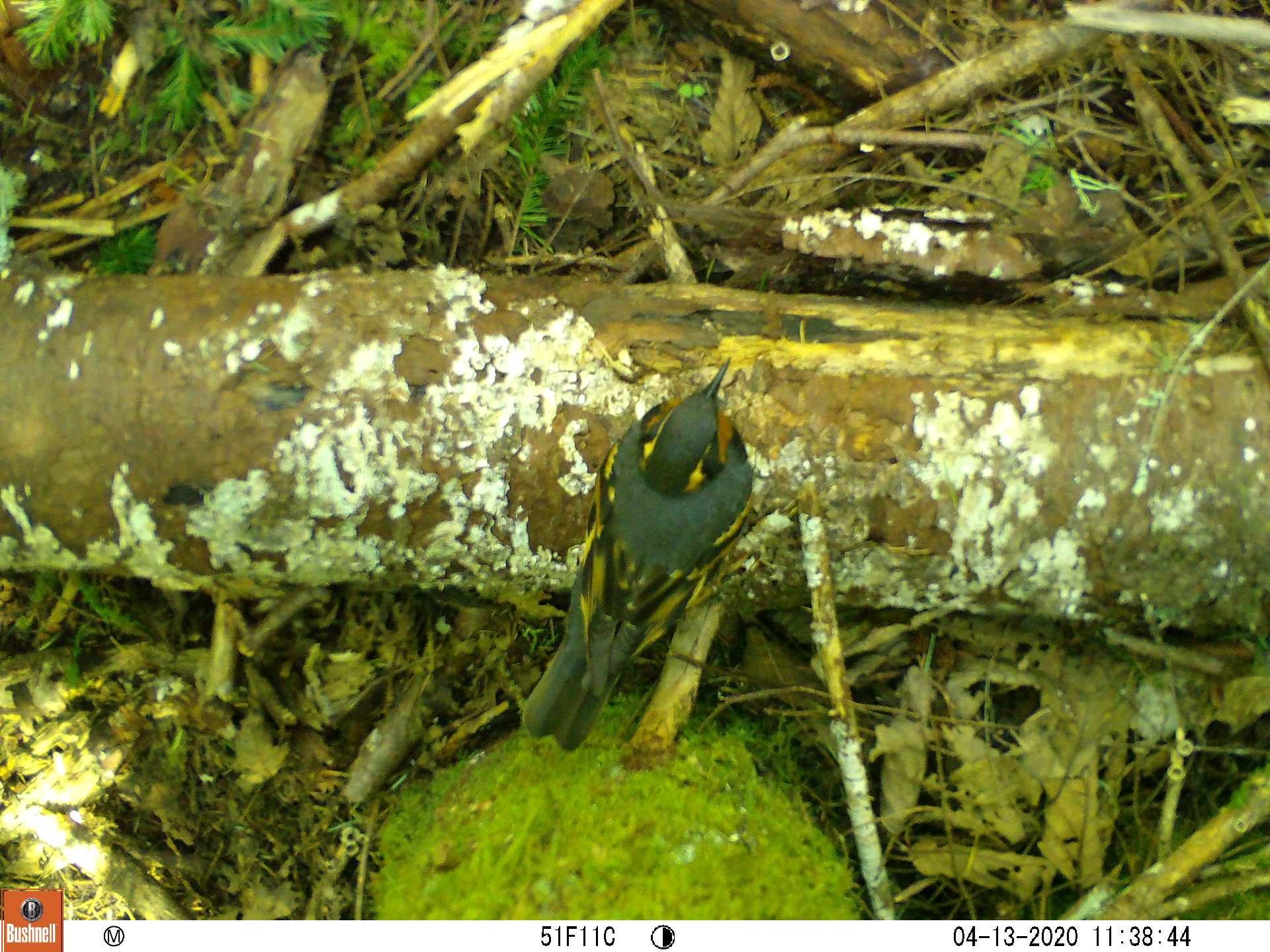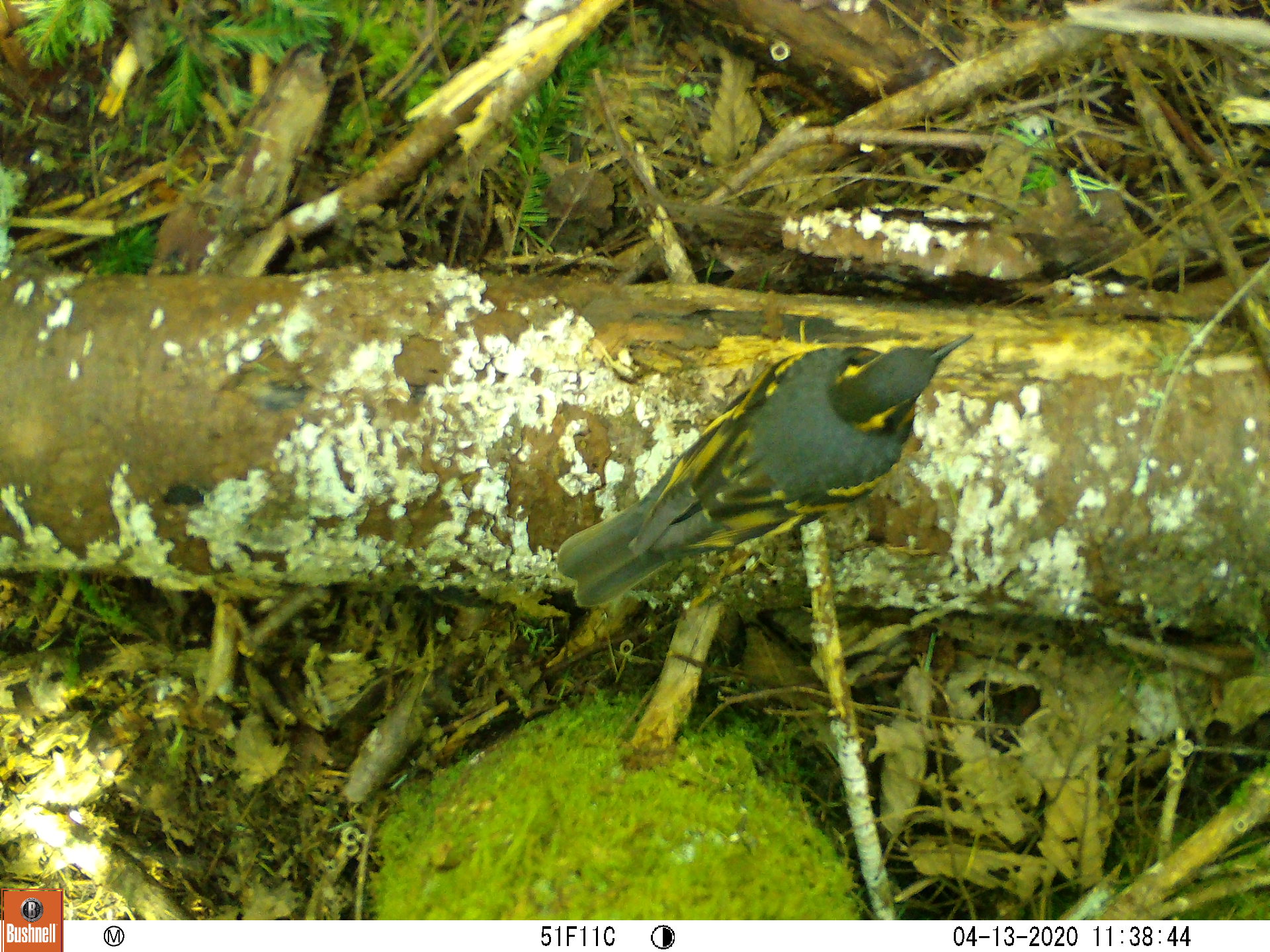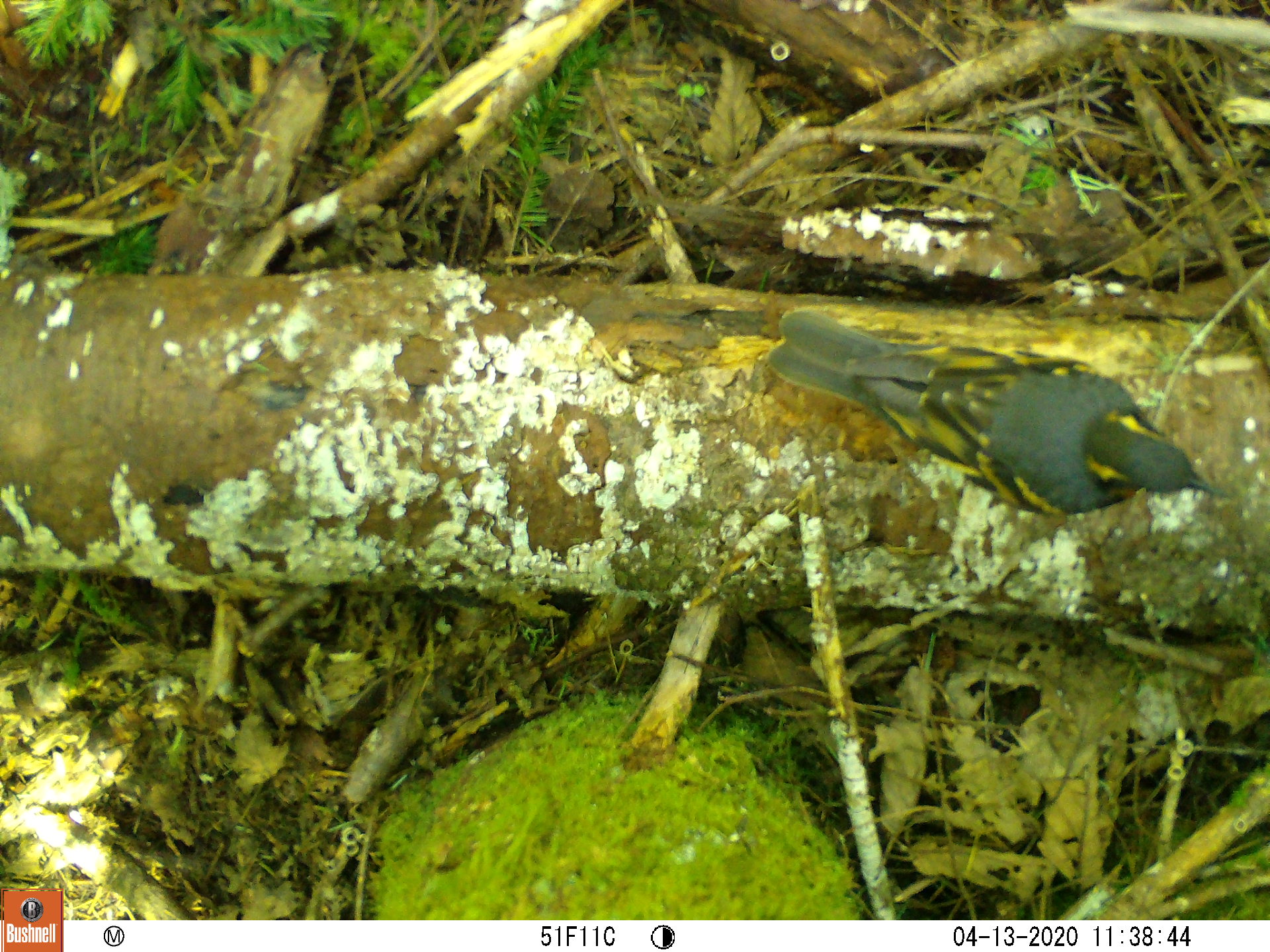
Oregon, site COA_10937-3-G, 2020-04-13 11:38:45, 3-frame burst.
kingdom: Animalia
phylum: Chordata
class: Aves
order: Passeriformes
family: Turdidae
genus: Ixoreus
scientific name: Ixoreus naevius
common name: varied thrush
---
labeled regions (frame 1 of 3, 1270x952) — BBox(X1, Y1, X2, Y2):
varied thrush: BBox(526, 353, 760, 752)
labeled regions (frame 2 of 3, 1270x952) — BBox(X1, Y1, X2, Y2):
varied thrush: BBox(557, 335, 973, 609)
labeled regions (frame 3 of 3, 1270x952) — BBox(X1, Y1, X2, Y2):
varied thrush: BBox(763, 309, 1222, 515)